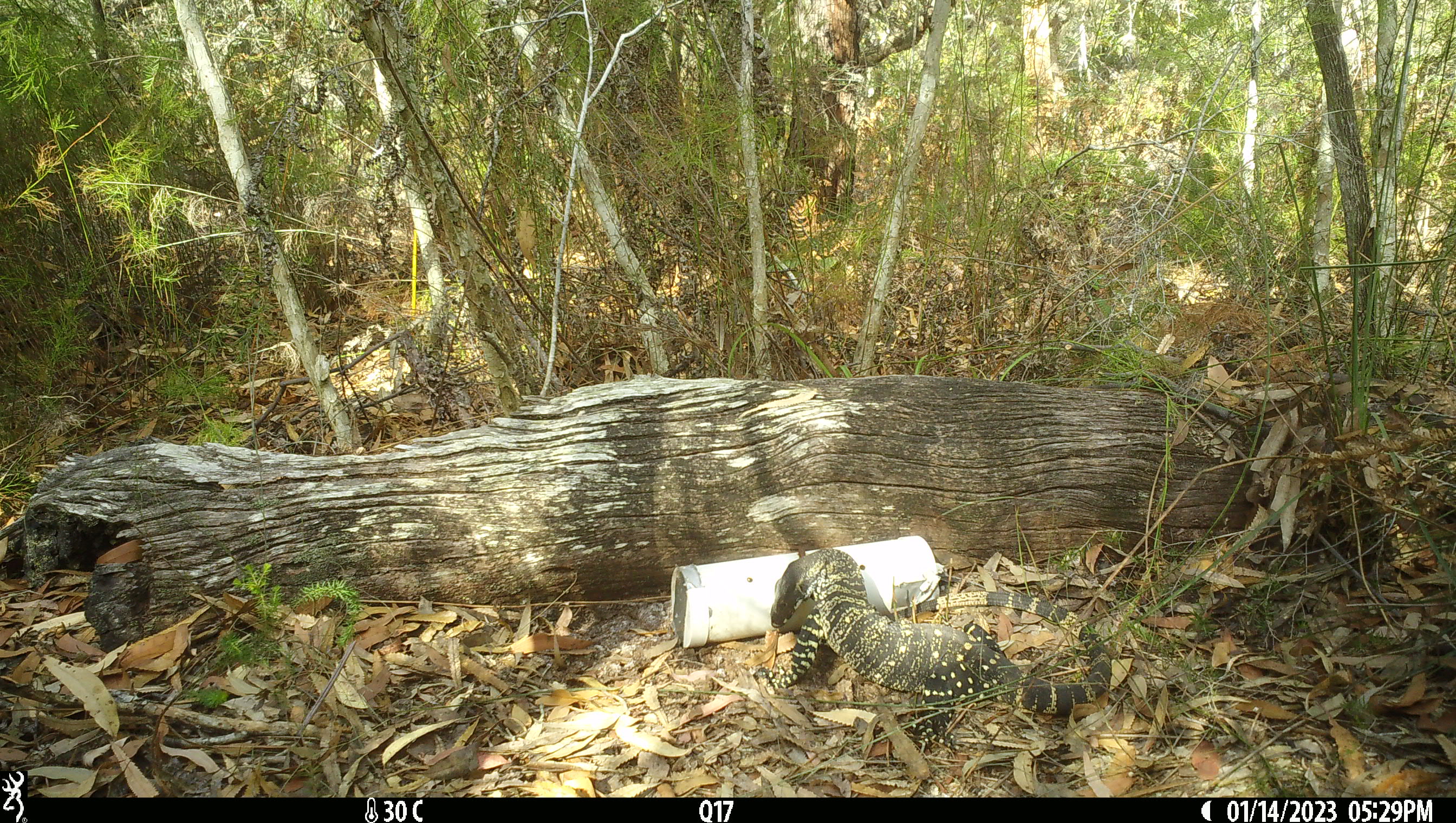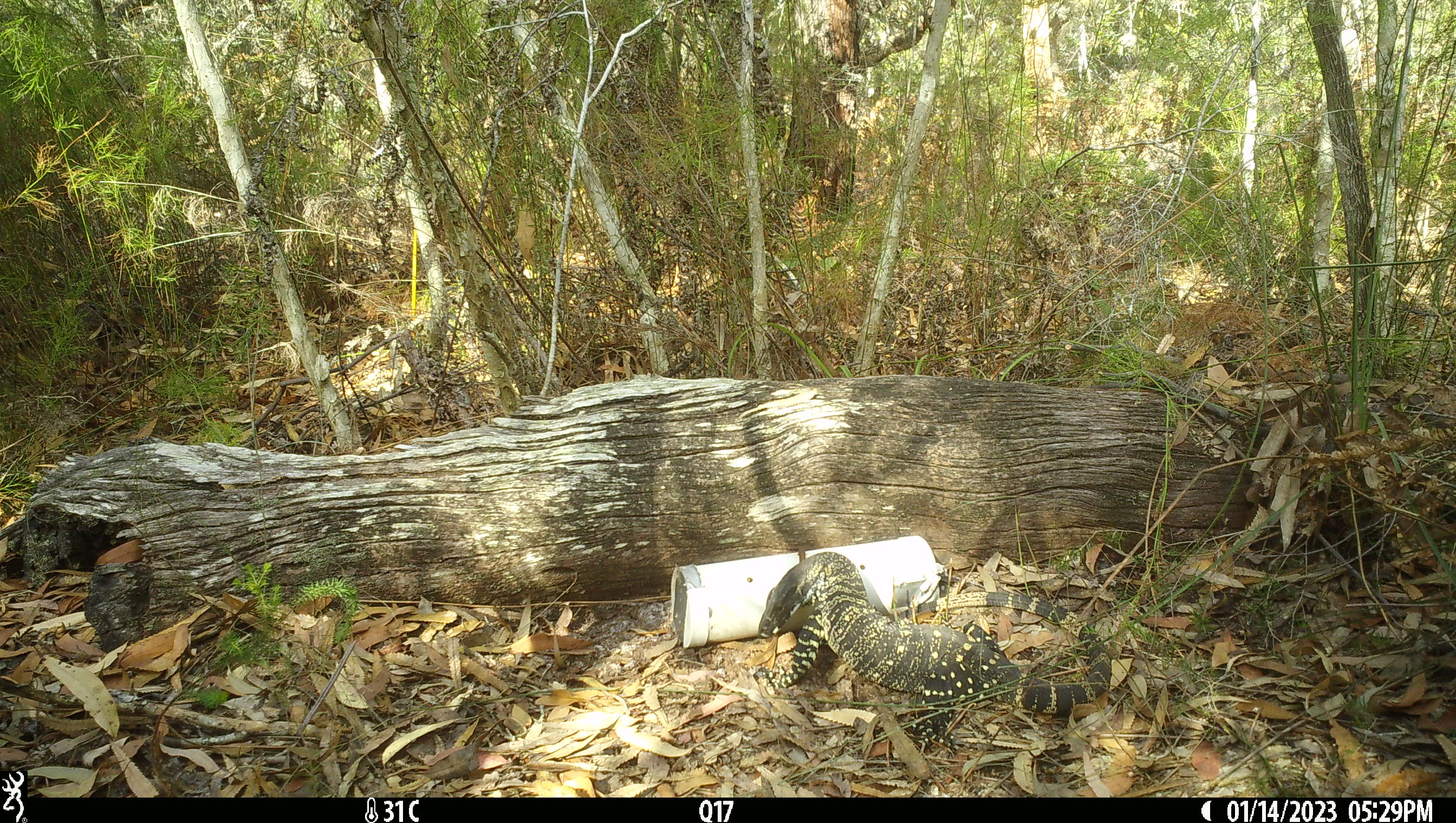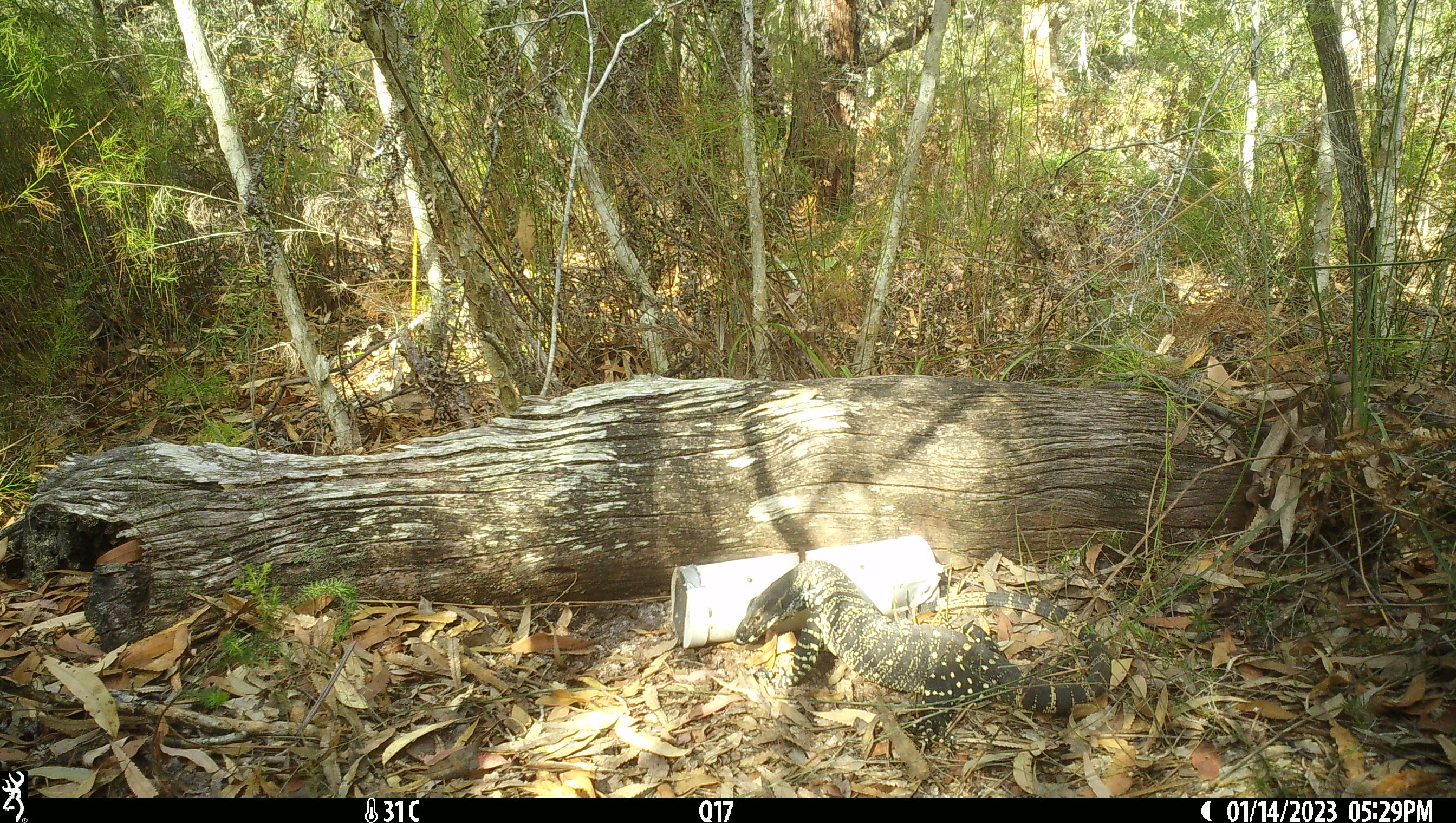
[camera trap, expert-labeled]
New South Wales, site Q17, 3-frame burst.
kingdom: Animalia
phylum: Chordata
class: Reptilia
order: Squamata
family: Varanidae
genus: Varanus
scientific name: Varanus varius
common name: lace monitor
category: goanna